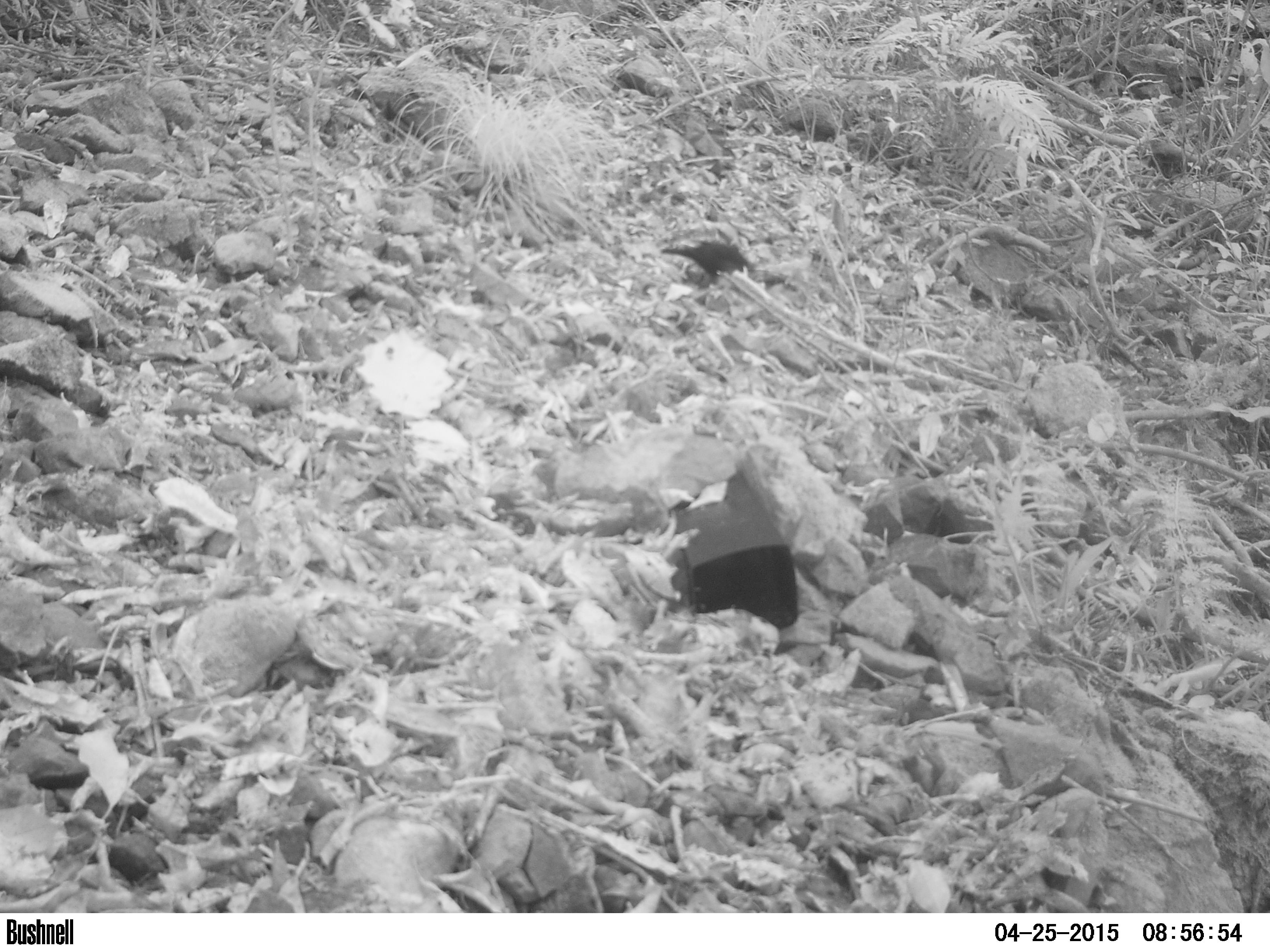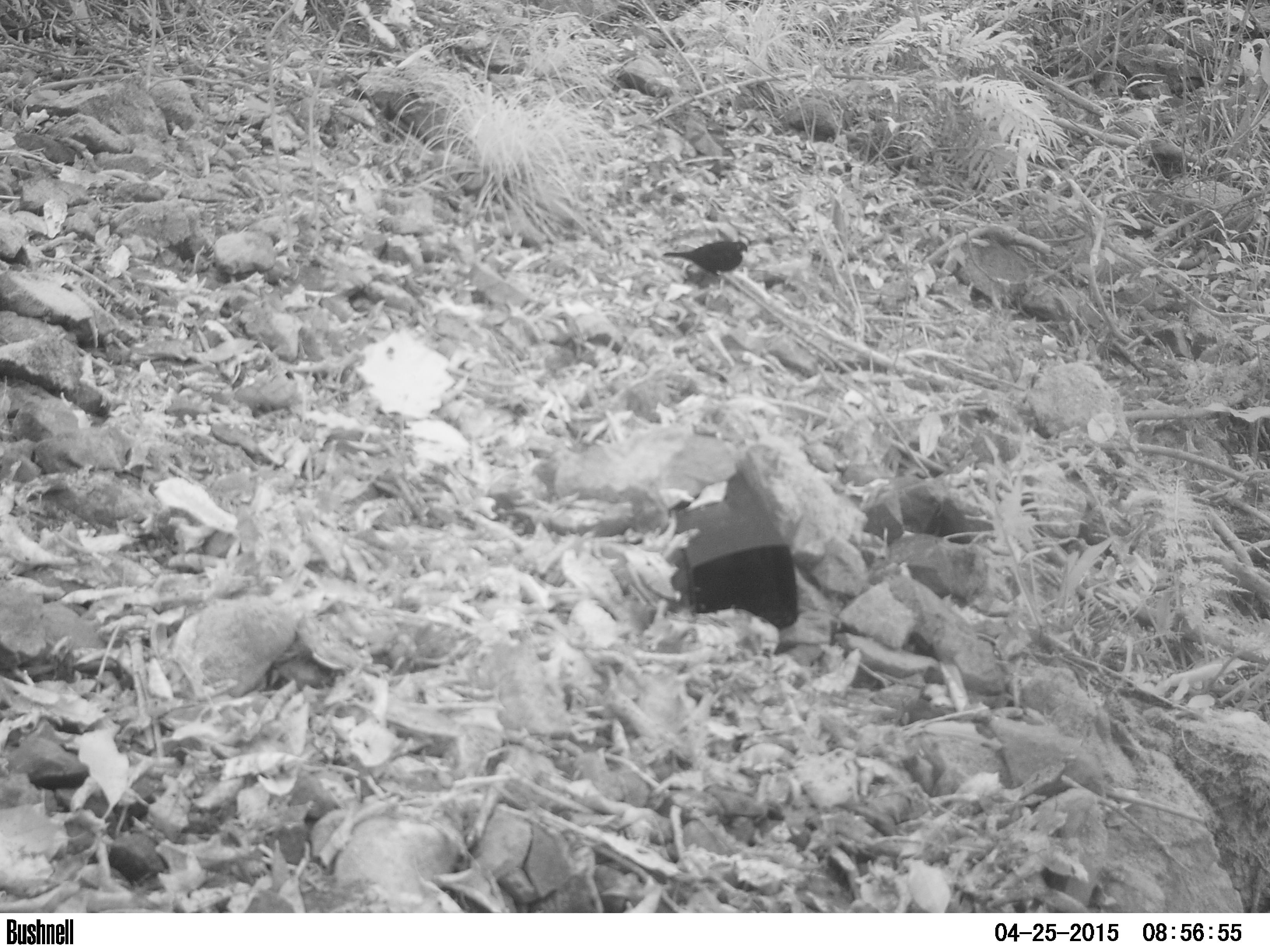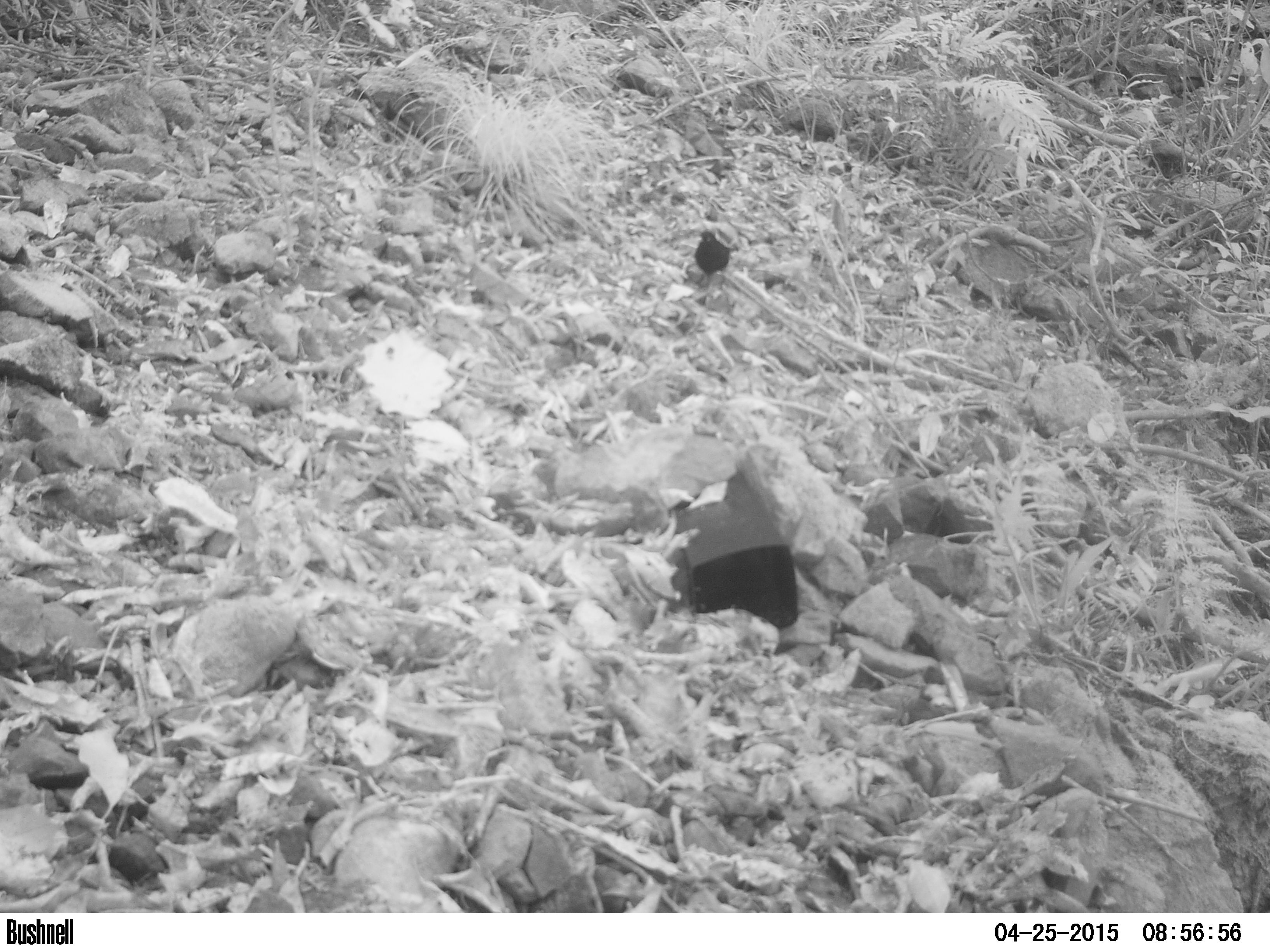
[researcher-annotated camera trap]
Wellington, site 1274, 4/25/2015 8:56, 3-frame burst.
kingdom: Animalia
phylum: Chordata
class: Aves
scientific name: Aves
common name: bird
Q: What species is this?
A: Bird (Aves).